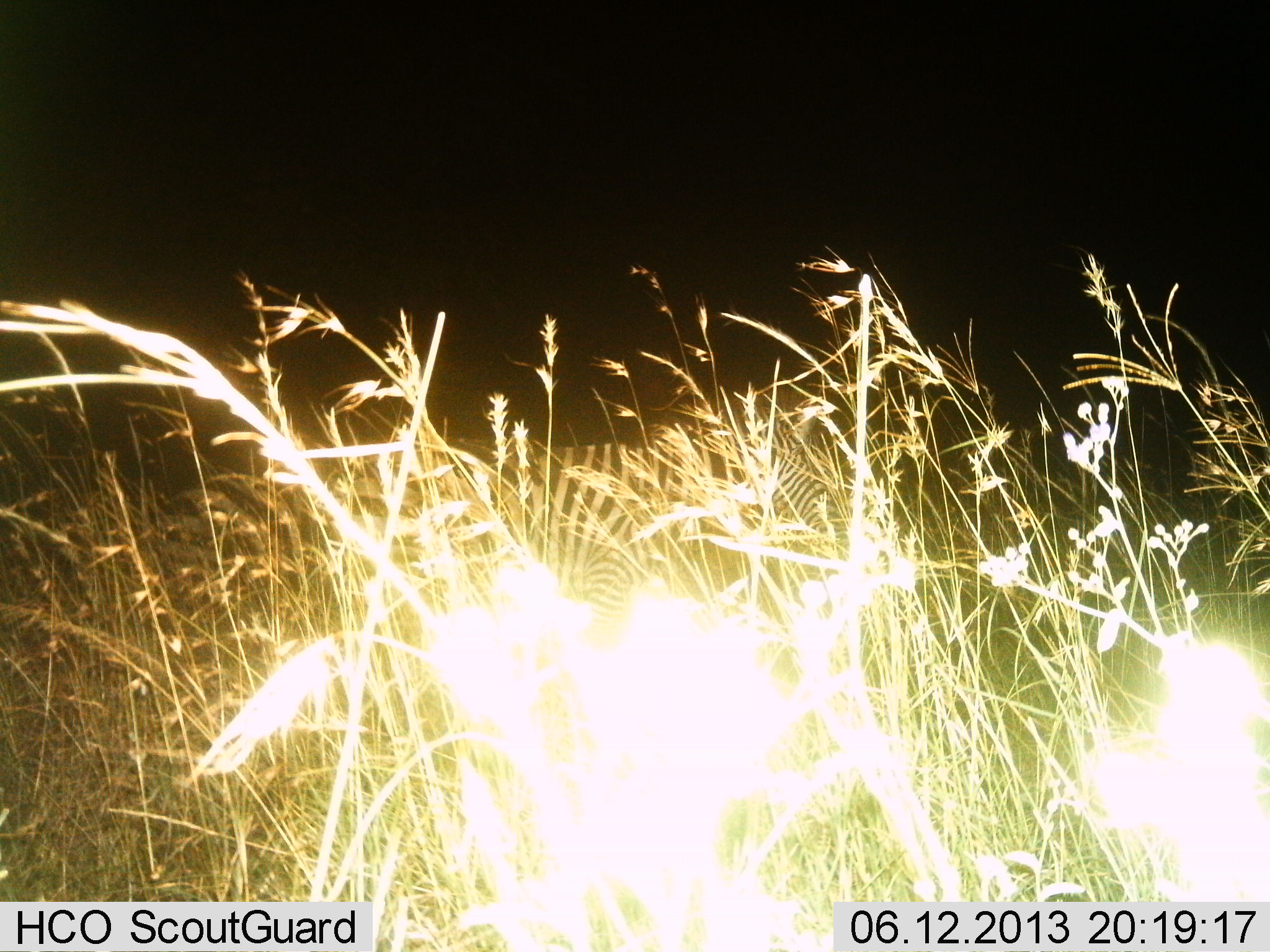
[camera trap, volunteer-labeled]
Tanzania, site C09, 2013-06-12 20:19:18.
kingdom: Animalia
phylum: Chordata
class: Mammalia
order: Perissodactyla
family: Equidae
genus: Equus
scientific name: Equus quagga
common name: plains zebra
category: zebra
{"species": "zebra (plains zebra) (Equus quagga)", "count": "2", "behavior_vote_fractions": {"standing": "70%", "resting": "10%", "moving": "20%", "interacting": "0%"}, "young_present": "0%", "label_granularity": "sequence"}